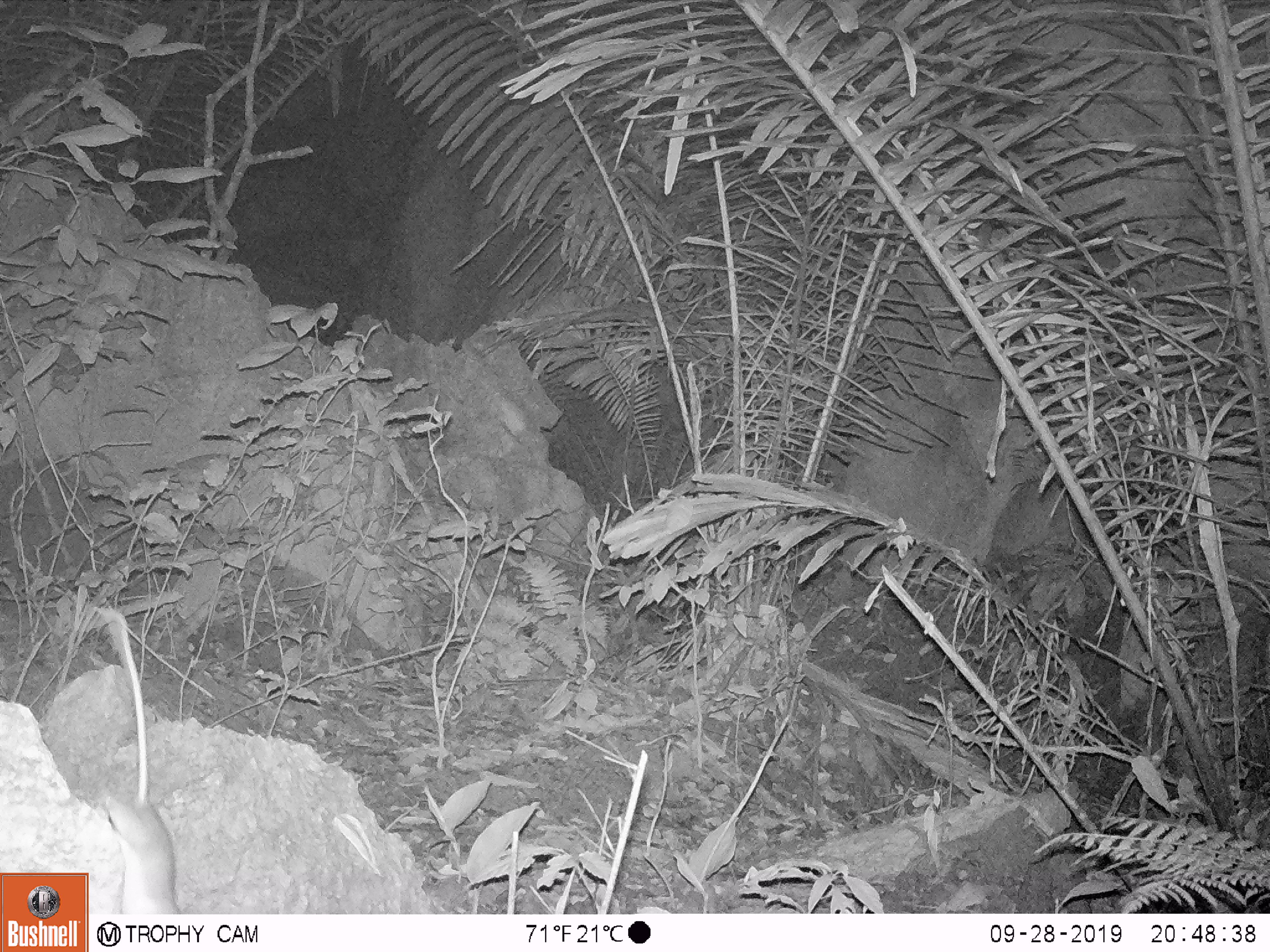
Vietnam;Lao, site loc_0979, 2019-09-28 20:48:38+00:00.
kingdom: Animalia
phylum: Chordata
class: Mammalia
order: Rodentia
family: Muridae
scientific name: Muridae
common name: old-world mice and rats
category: unidentified murid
Unidentified murid (old-world mice and rats) (Muridae). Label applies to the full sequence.